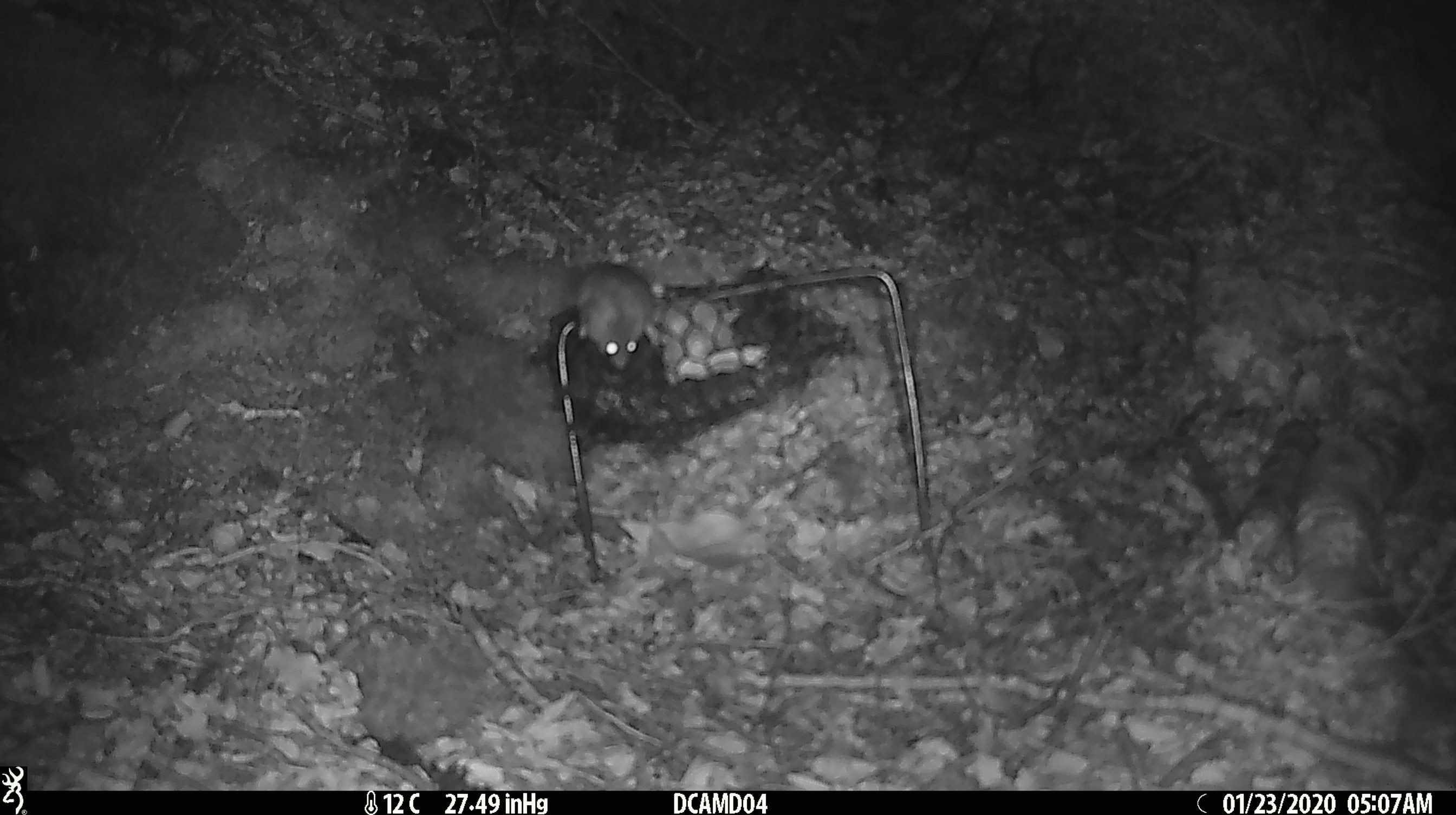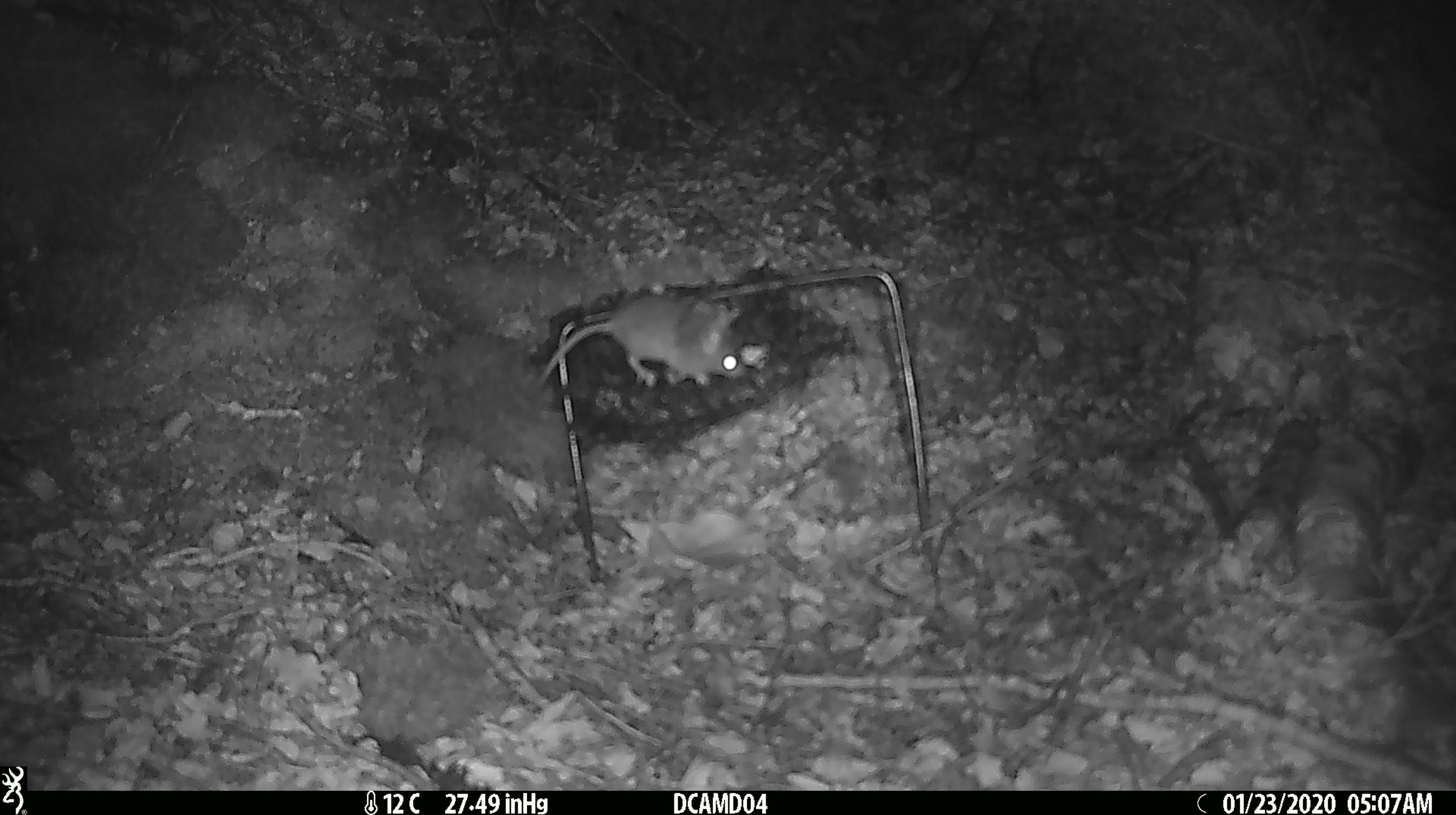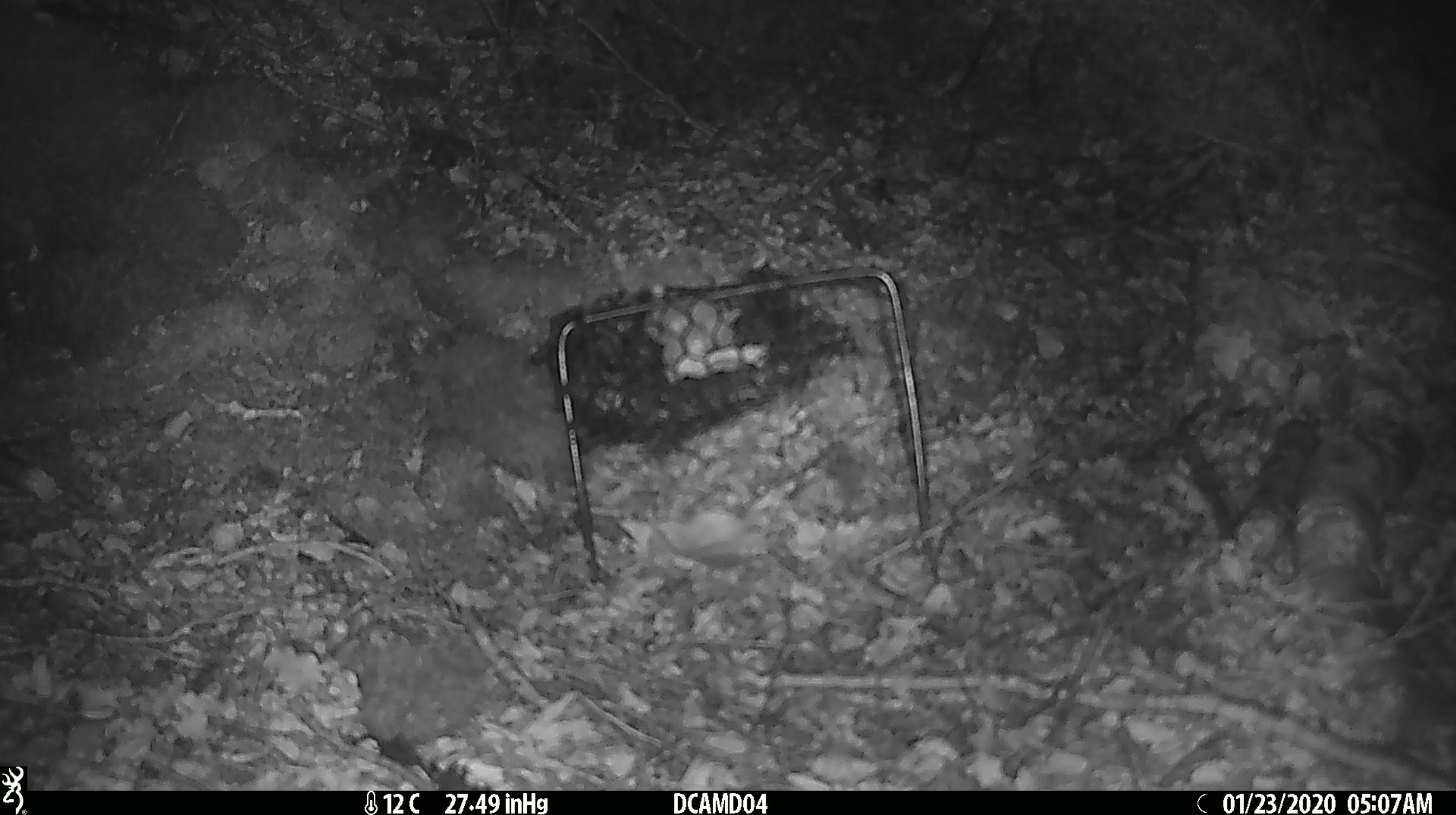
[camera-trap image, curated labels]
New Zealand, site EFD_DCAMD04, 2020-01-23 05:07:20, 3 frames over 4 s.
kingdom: Animalia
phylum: Chordata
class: Mammalia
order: Rodentia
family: Muridae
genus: Mus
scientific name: Mus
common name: mouse